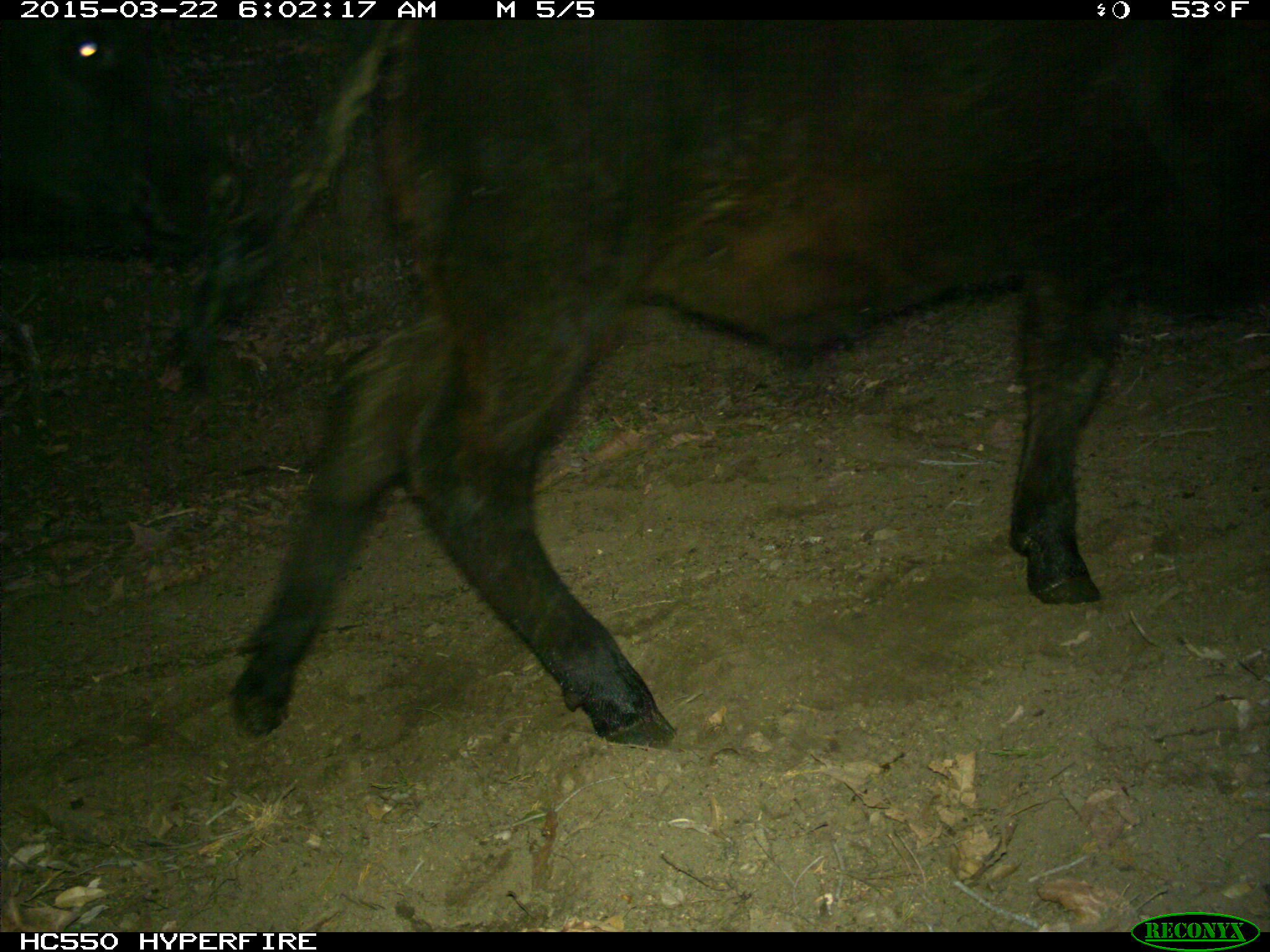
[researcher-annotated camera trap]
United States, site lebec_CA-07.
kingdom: Animalia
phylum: Chordata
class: Mammalia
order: Artiodactyla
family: Bovidae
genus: Bos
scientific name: Bos taurus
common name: domestic cow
Bos taurus (domestic cow).